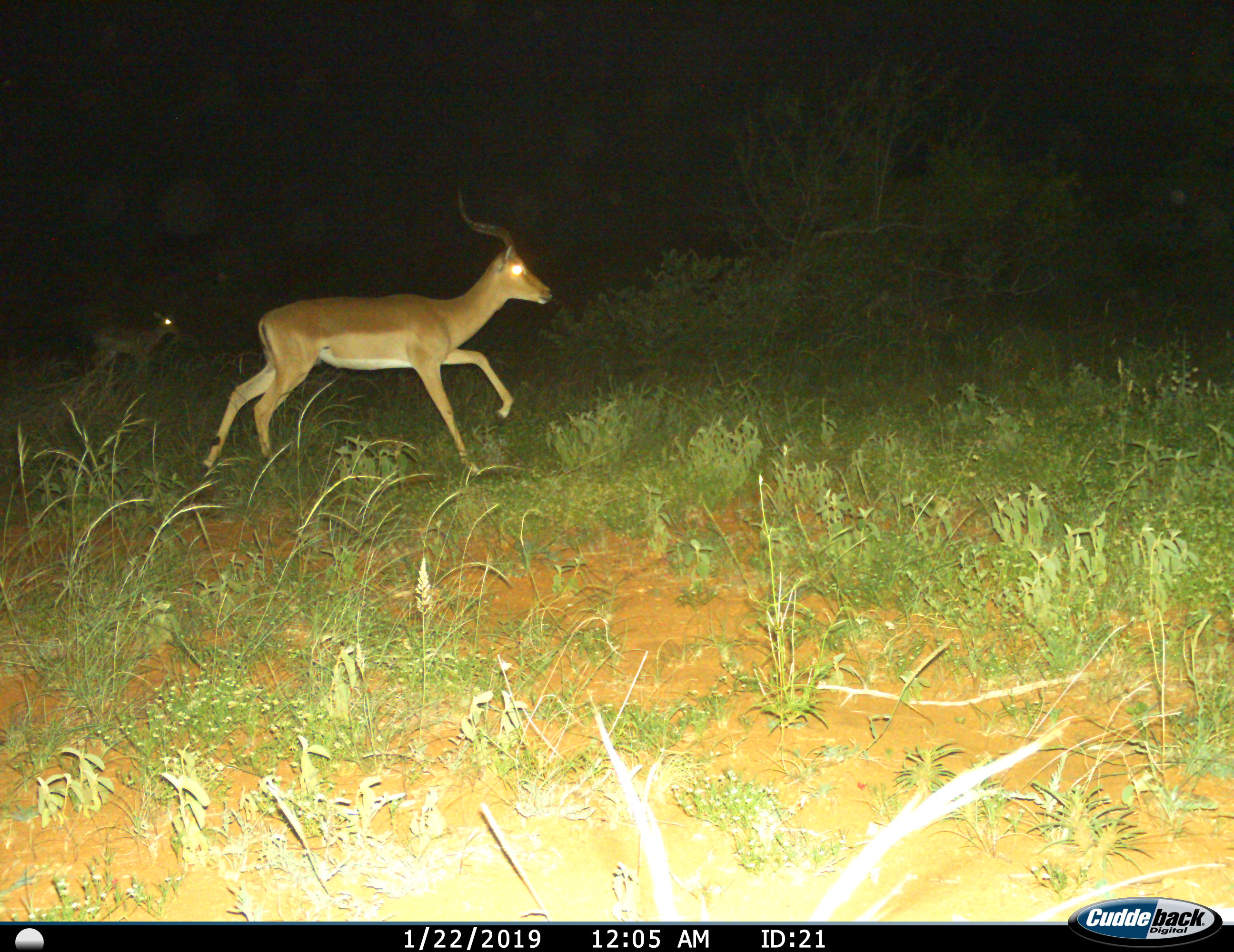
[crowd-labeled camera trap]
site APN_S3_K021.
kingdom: Animalia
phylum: Chordata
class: Mammalia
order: Artiodactyla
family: Bovidae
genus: Aepyceros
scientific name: Aepyceros melampus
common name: impala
Impala (Aepyceros melampus), count 2. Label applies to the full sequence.